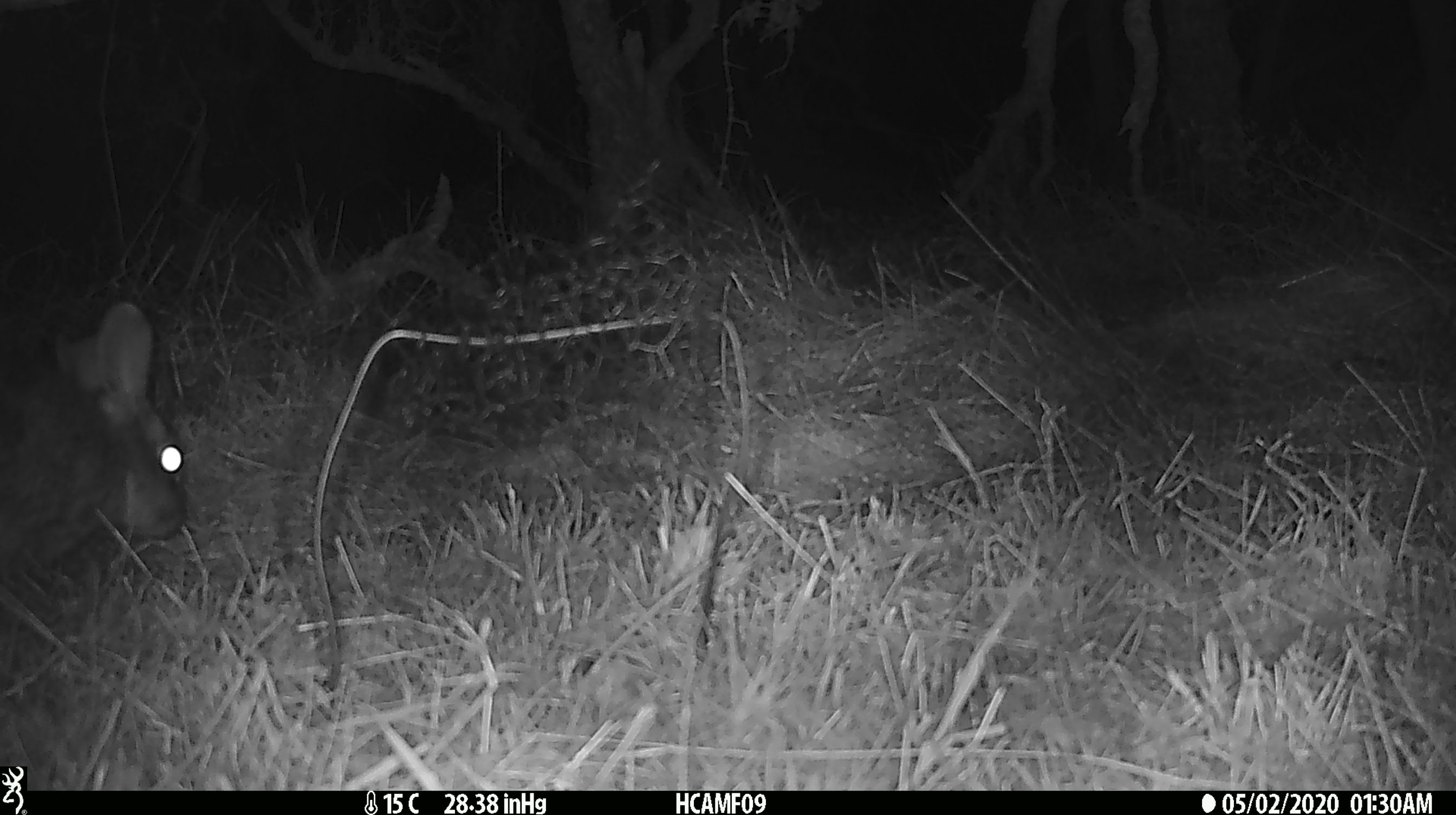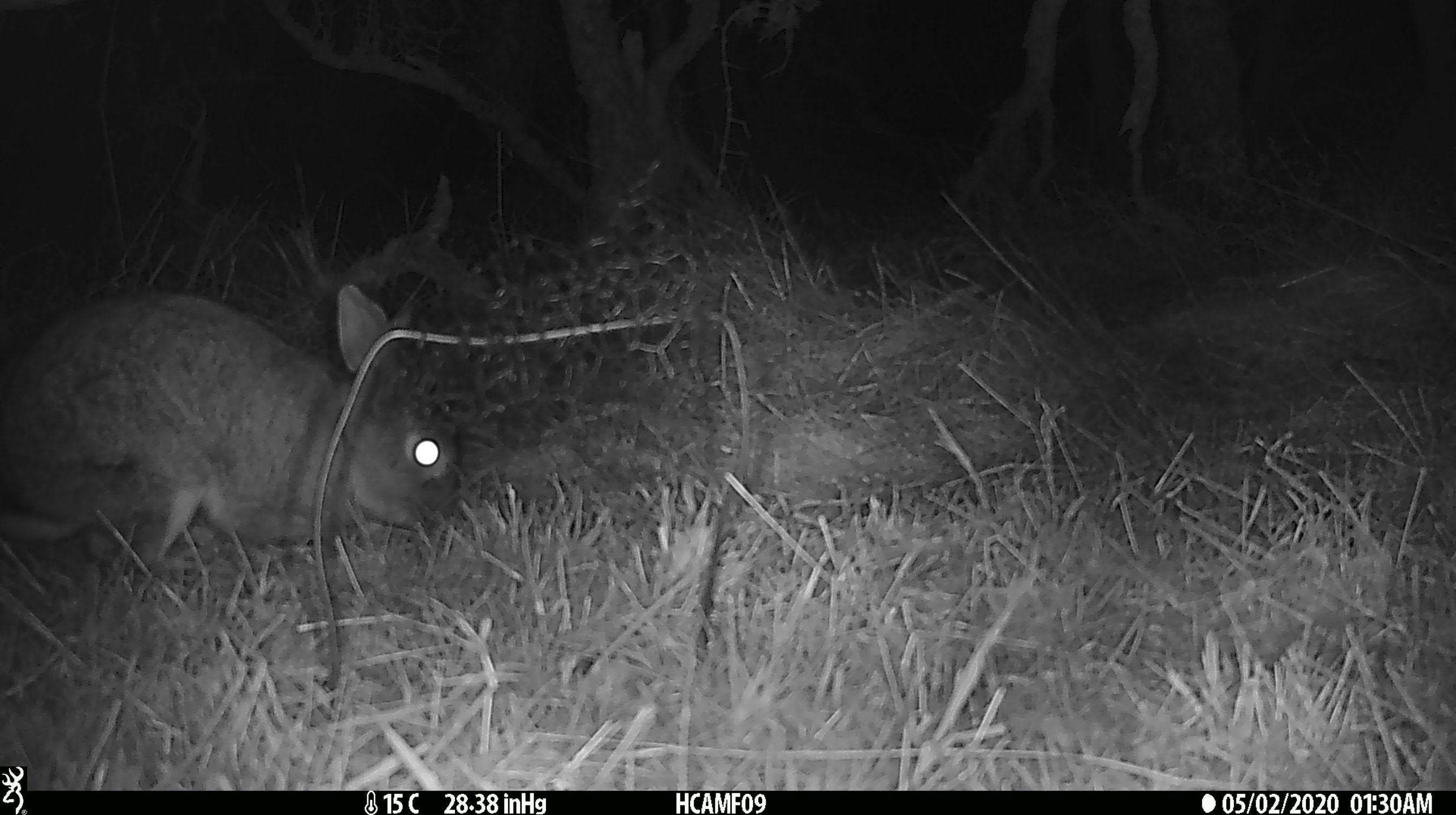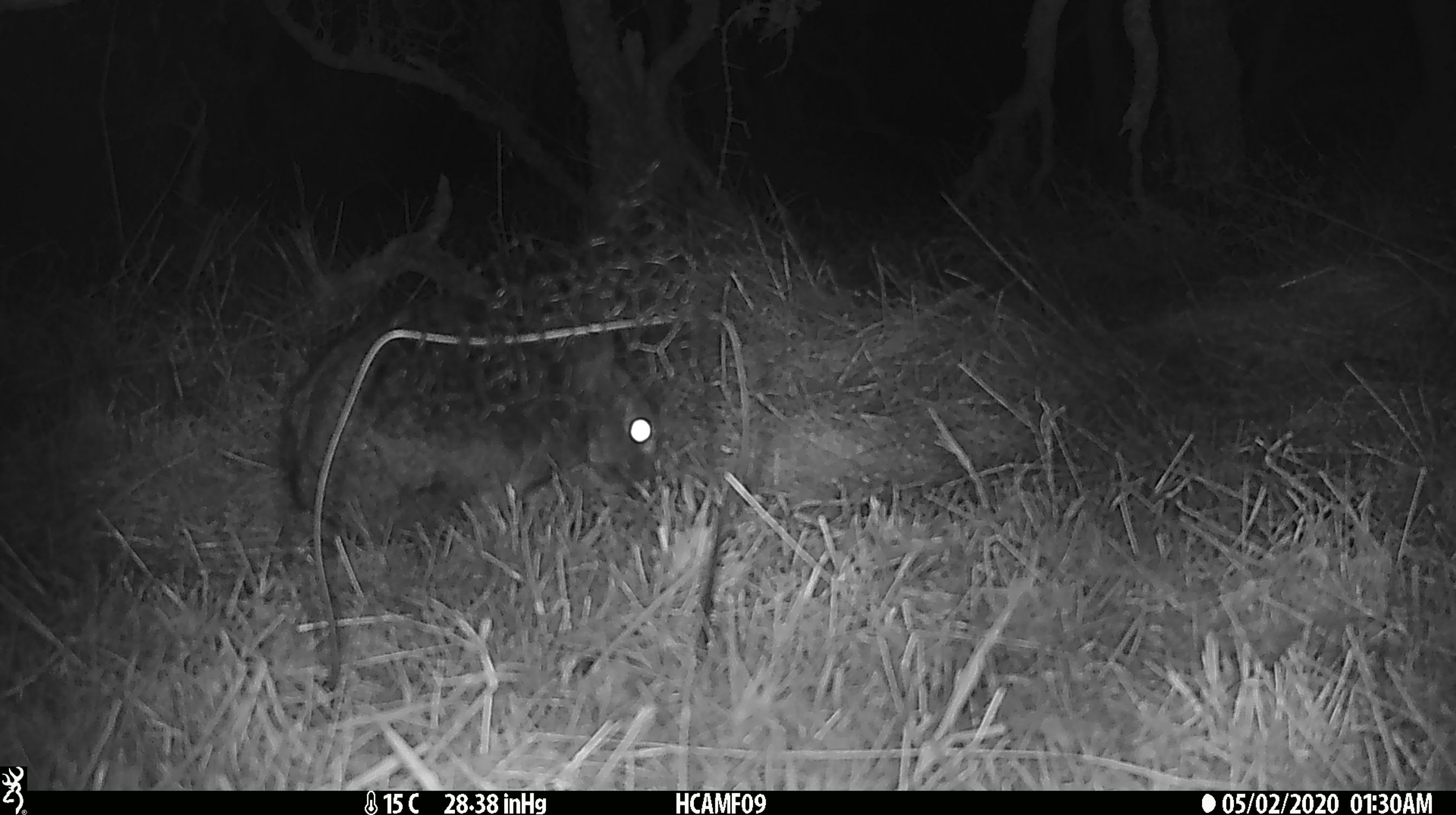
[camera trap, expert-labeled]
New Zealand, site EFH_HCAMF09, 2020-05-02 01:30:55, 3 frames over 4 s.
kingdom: Animalia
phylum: Chordata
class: Mammalia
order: Lagomorpha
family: Leporidae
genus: Oryctolagus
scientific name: Oryctolagus cuniculus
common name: european rabbit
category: rabbit